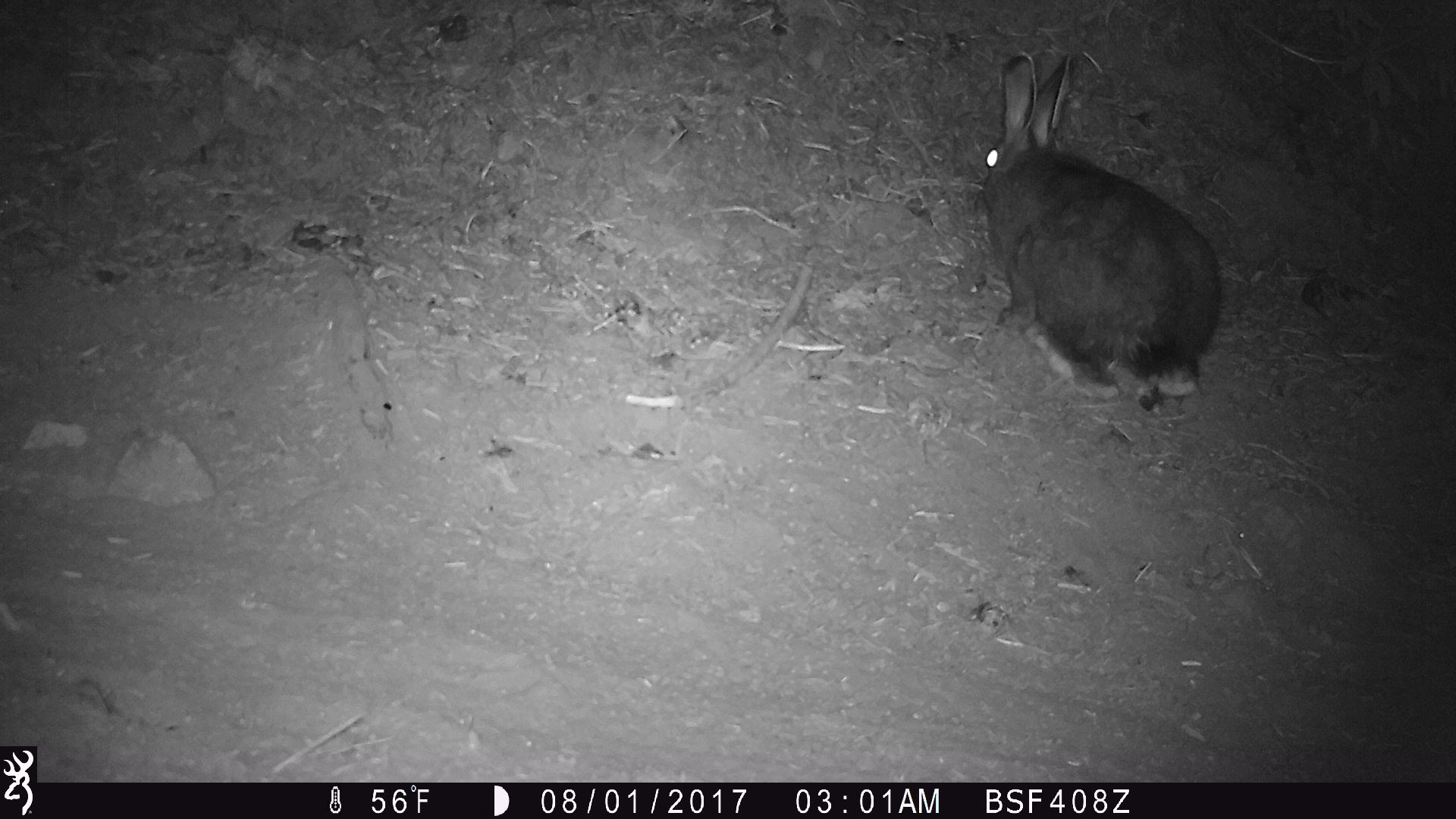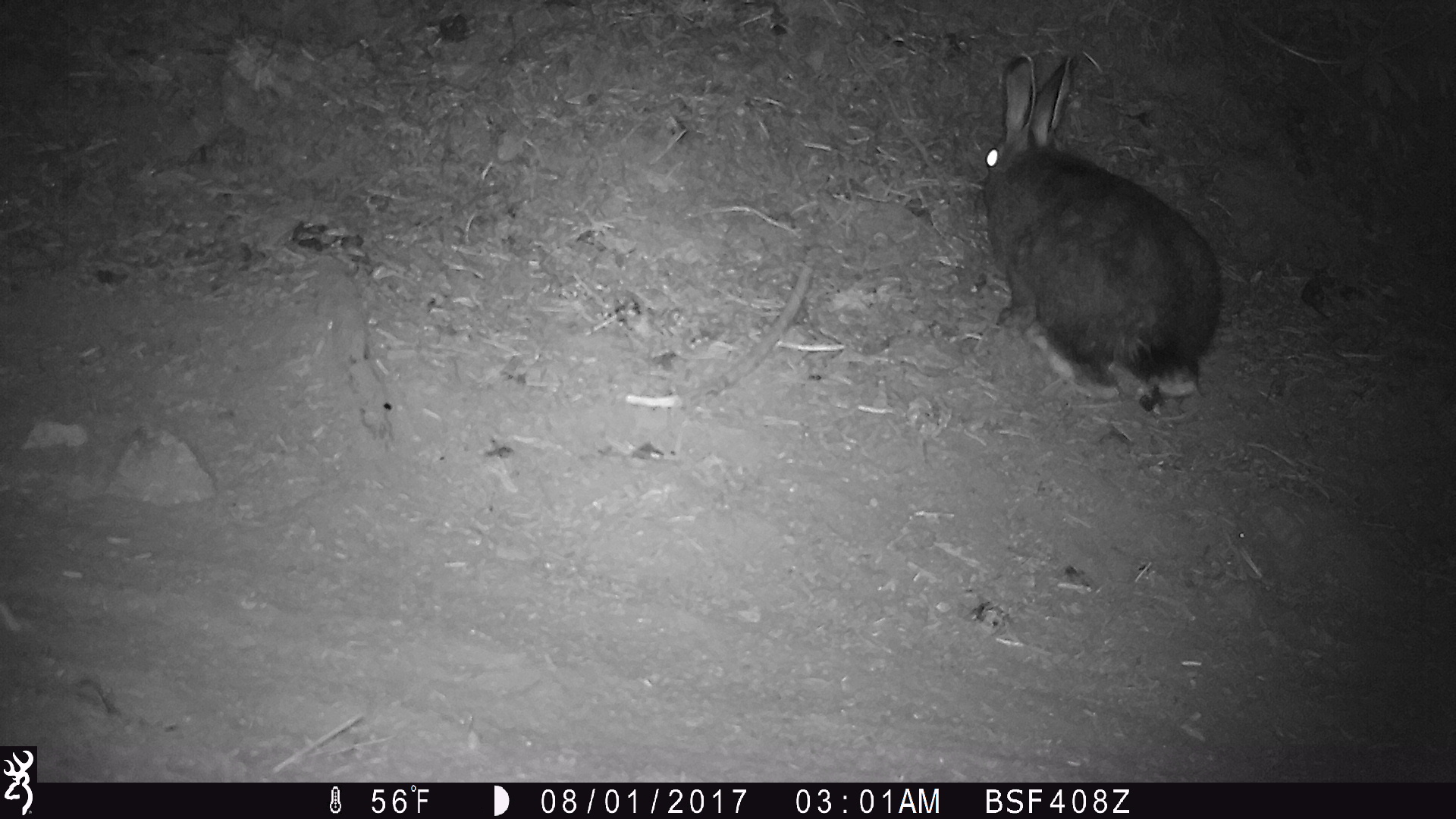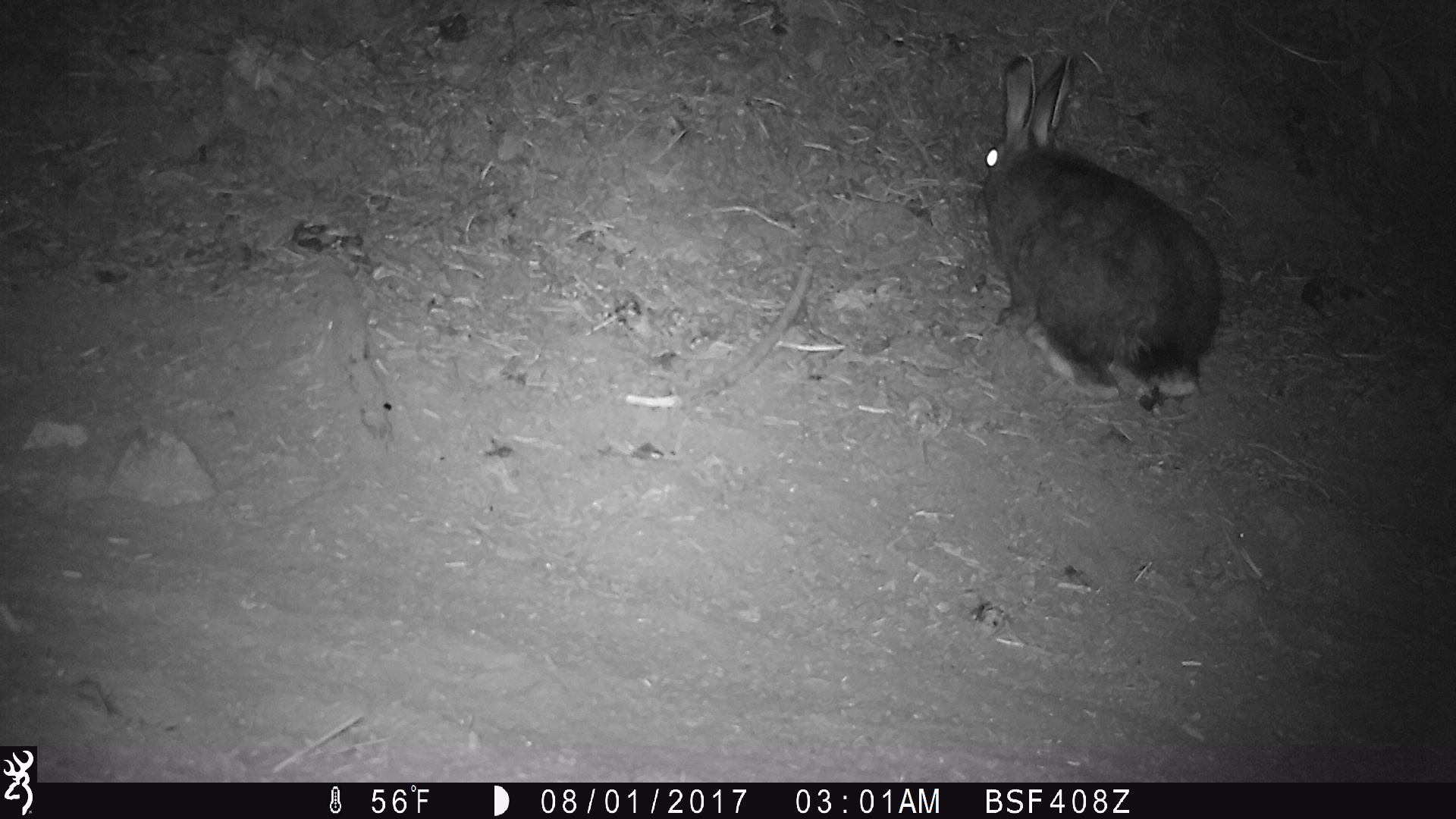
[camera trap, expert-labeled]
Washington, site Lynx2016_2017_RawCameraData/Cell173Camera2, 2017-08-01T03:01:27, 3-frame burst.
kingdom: Animalia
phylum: Chordata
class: Mammalia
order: Lagomorpha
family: Leporidae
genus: Lepus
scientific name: Lepus americanus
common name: snowshoe hare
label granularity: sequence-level